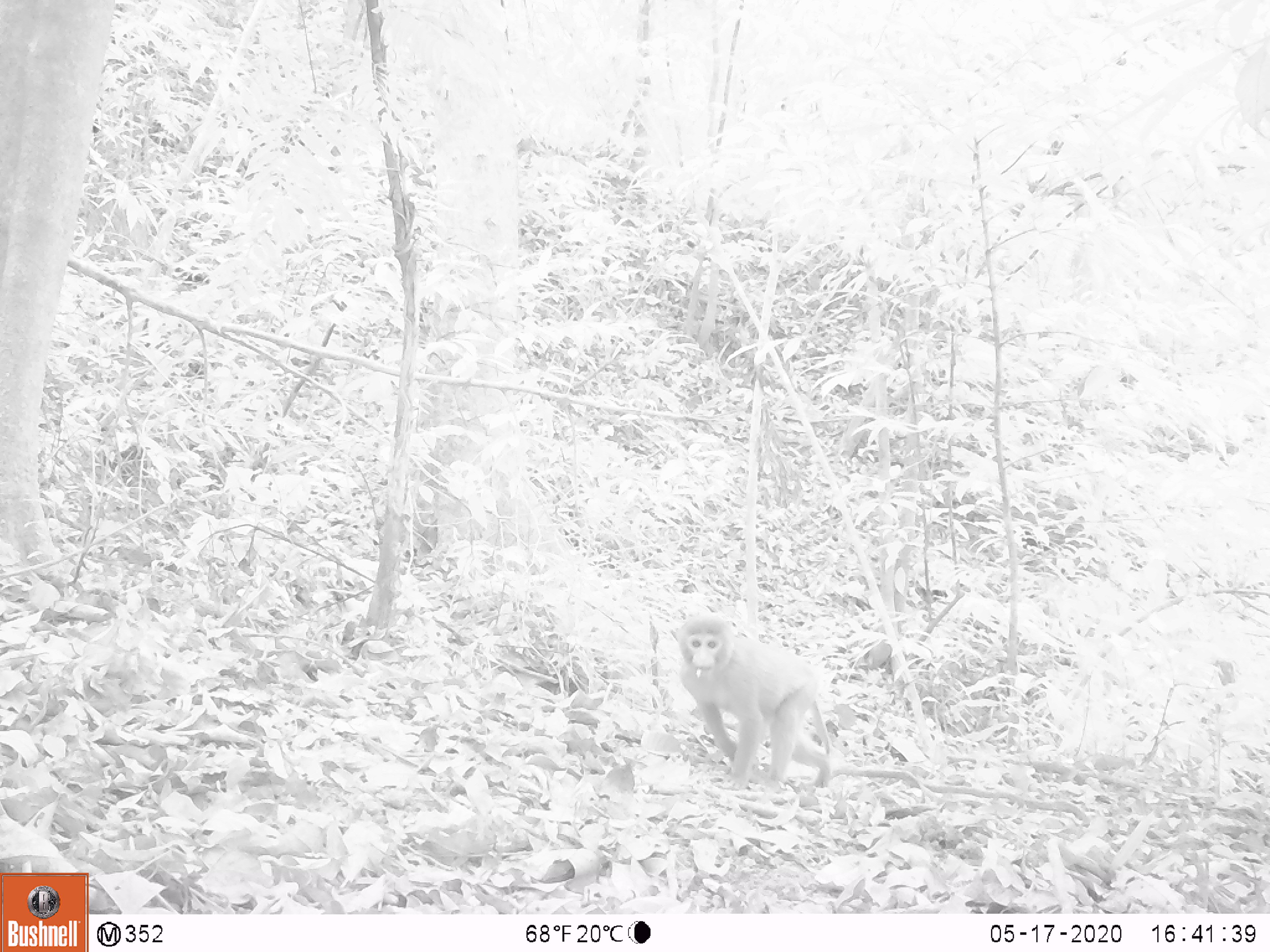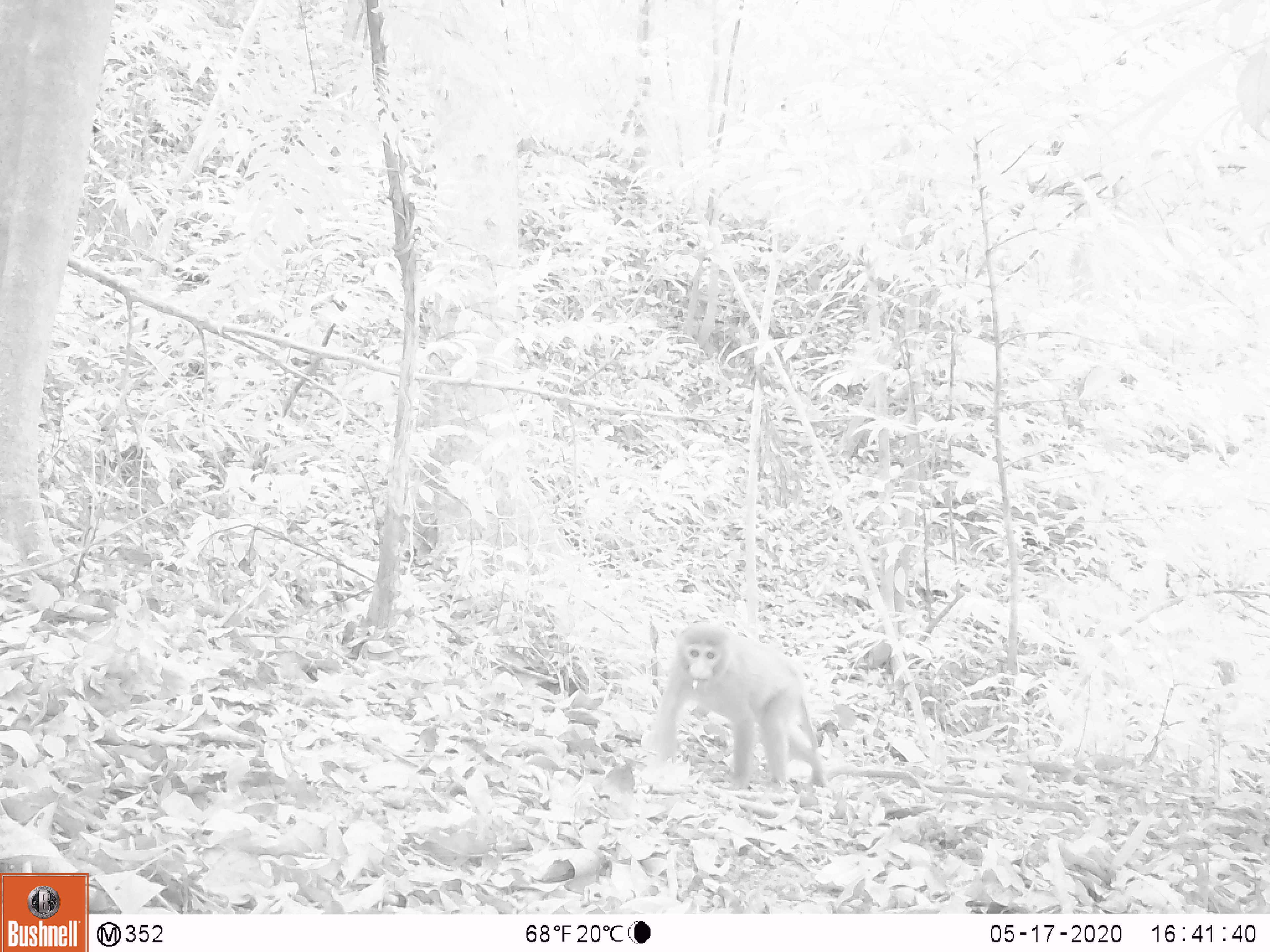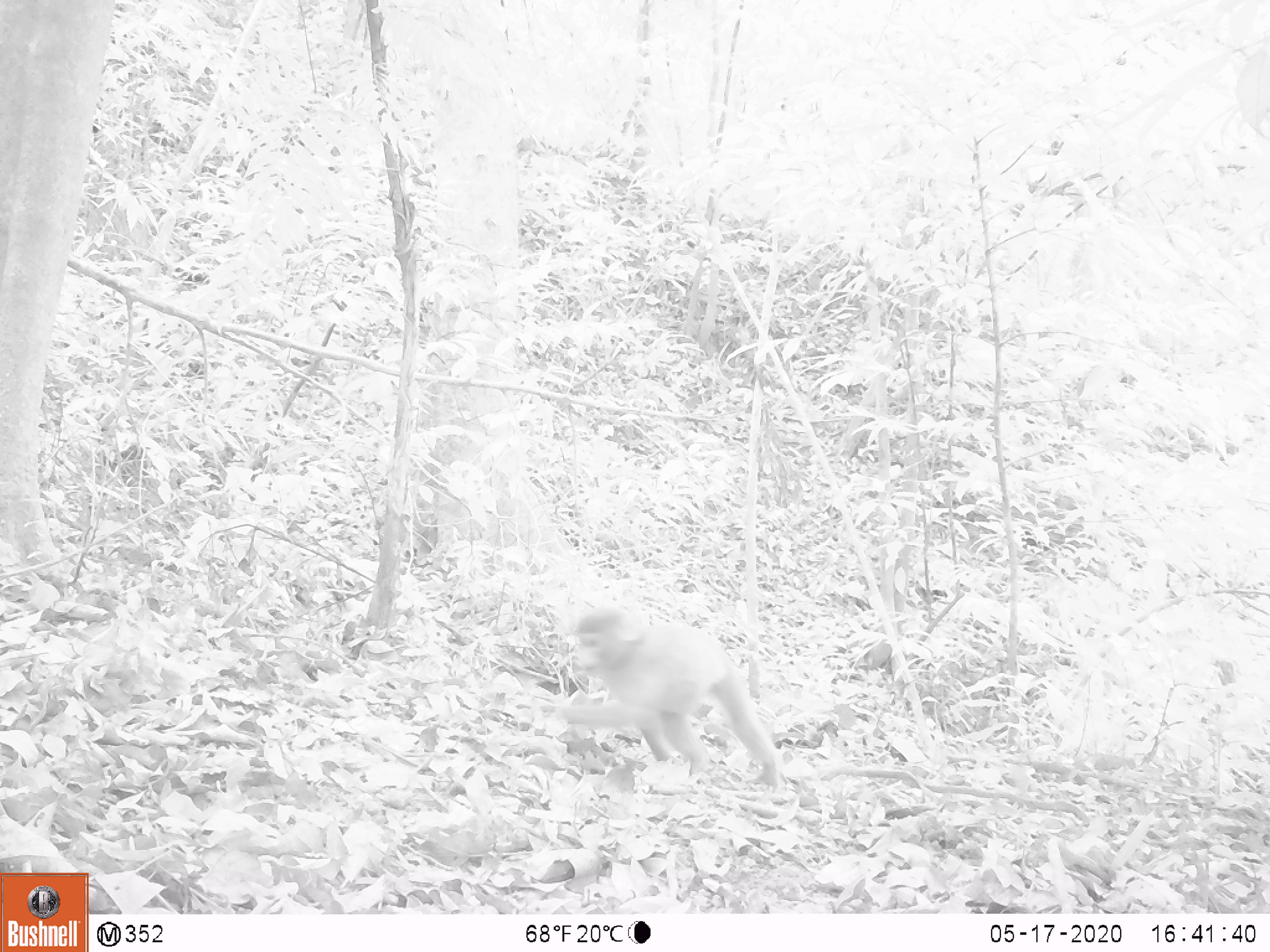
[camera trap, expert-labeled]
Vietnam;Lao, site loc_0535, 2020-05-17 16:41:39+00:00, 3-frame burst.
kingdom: Animalia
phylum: Chordata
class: Mammalia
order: Primates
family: Cercopithecidae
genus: Macaca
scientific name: Macaca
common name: macaques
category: assam or rhesus macaque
Assam or rhesus macaque (macaques) (Macaca). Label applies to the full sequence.